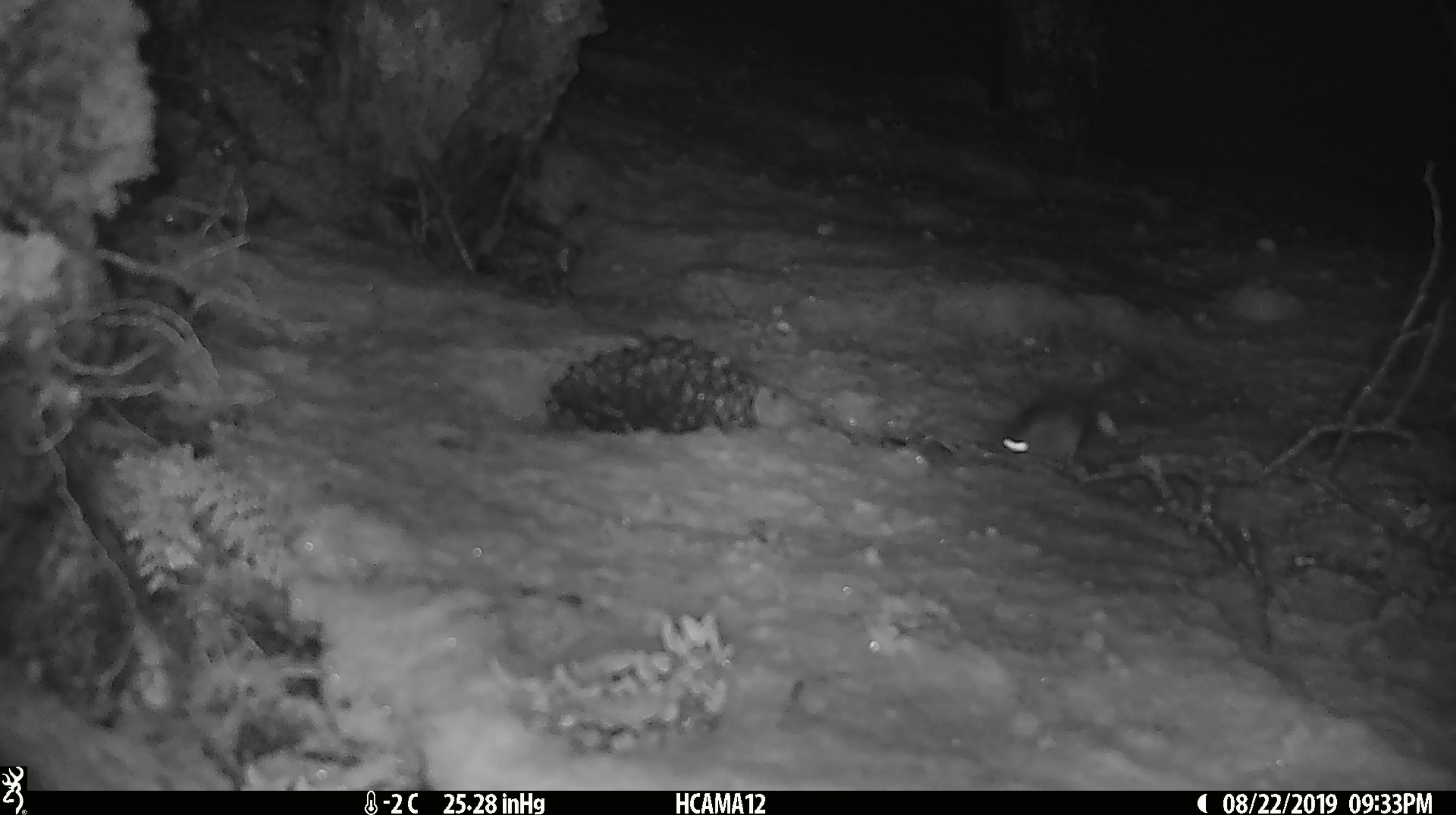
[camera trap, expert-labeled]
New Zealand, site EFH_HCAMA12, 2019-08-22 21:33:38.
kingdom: Animalia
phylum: Chordata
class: Mammalia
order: Rodentia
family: Muridae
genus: Mus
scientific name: Mus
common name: mouse